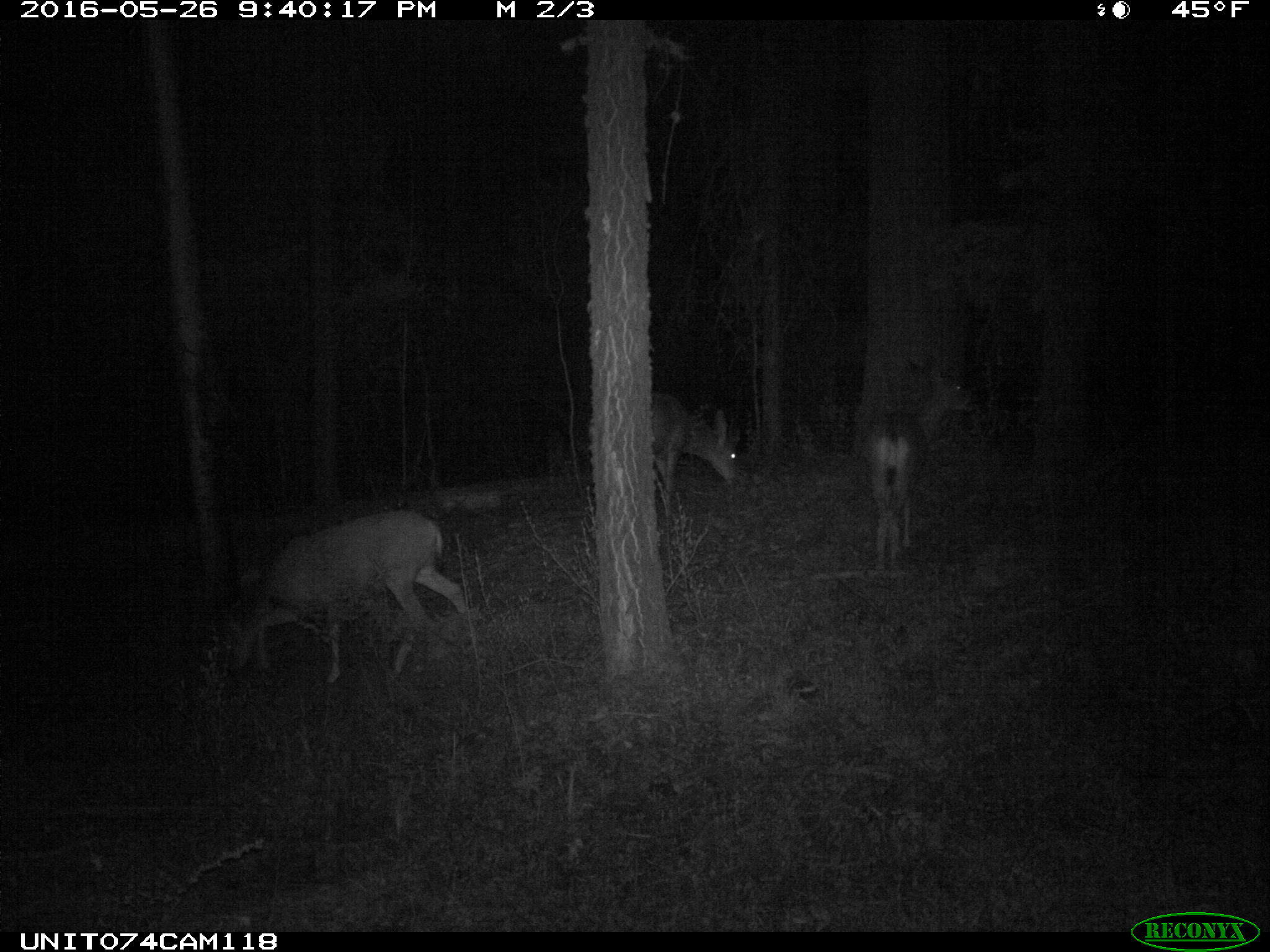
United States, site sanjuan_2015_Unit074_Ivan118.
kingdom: Animalia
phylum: Chordata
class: Mammalia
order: Artiodactyla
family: Cervidae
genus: Odocoileus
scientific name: Odocoileus hemionus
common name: mule deer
Odocoileus hemionus (mule deer).